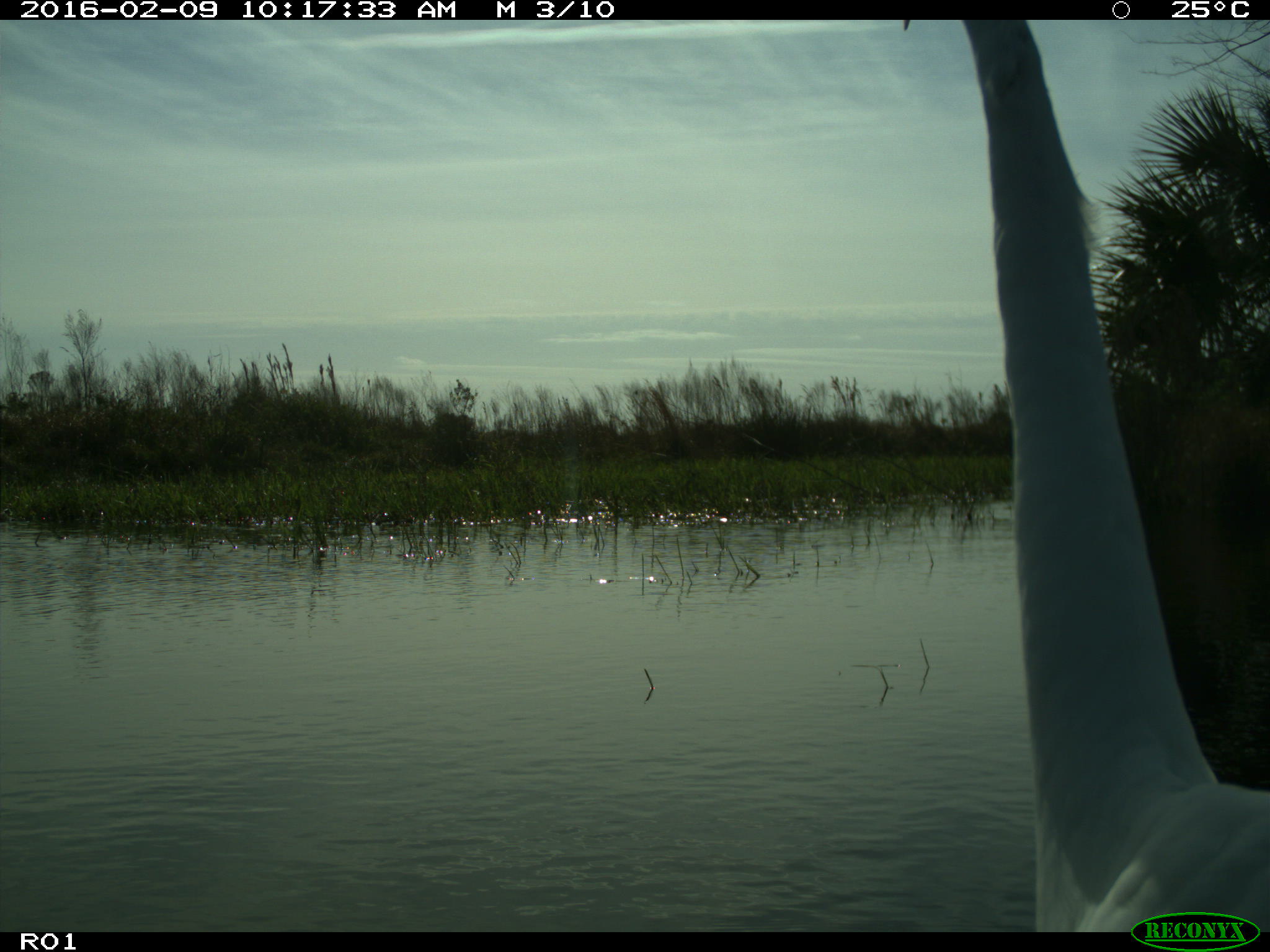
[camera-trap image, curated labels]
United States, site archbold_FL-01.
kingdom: Animalia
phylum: Chordata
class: Aves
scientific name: Aves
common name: birds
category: unidentified bird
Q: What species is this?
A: Unidentified bird (birds) (Aves).